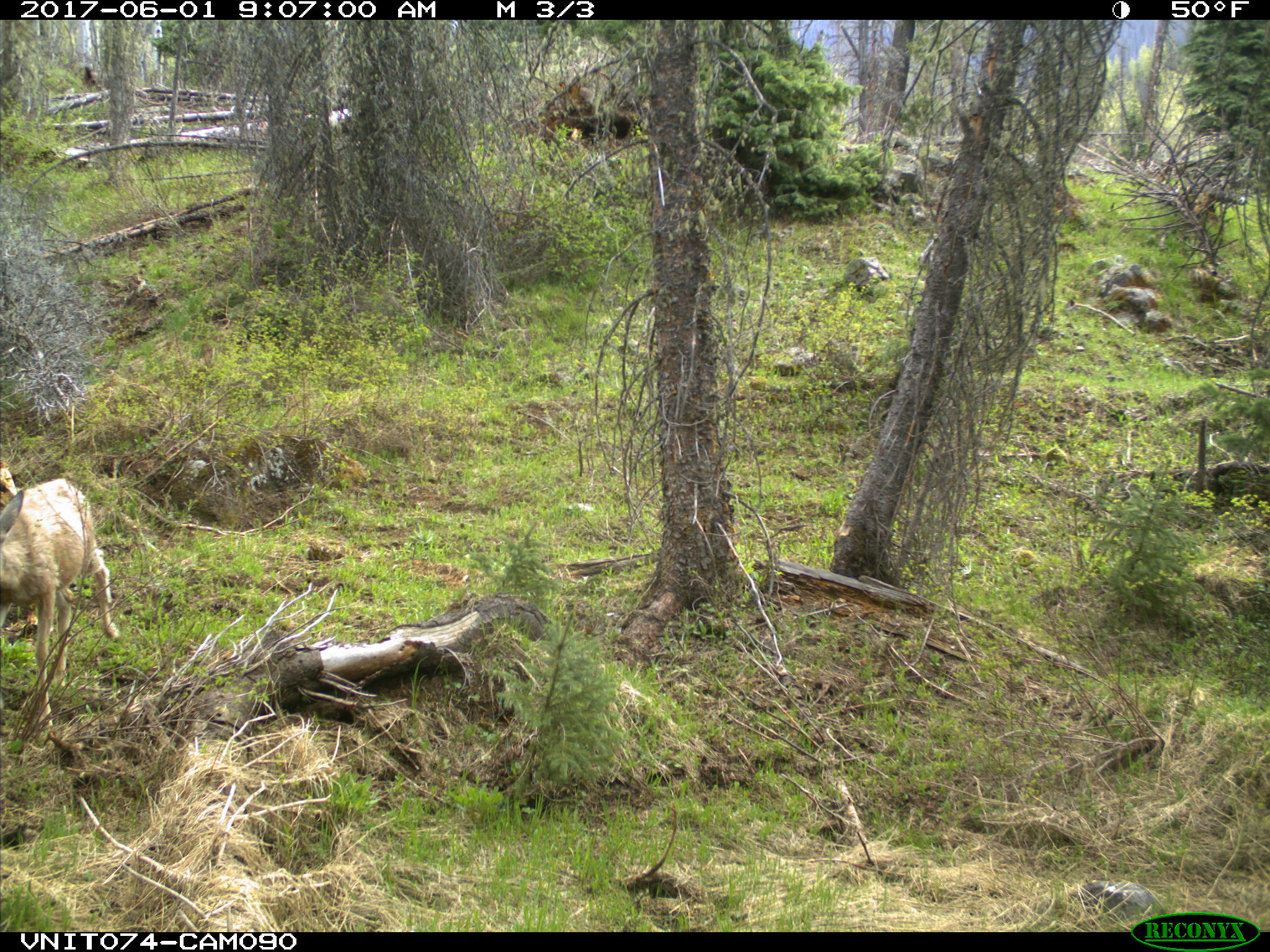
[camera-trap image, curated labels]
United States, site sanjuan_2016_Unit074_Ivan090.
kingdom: Animalia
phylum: Chordata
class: Mammalia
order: Artiodactyla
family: Cervidae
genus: Odocoileus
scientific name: Odocoileus hemionus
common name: mule deer